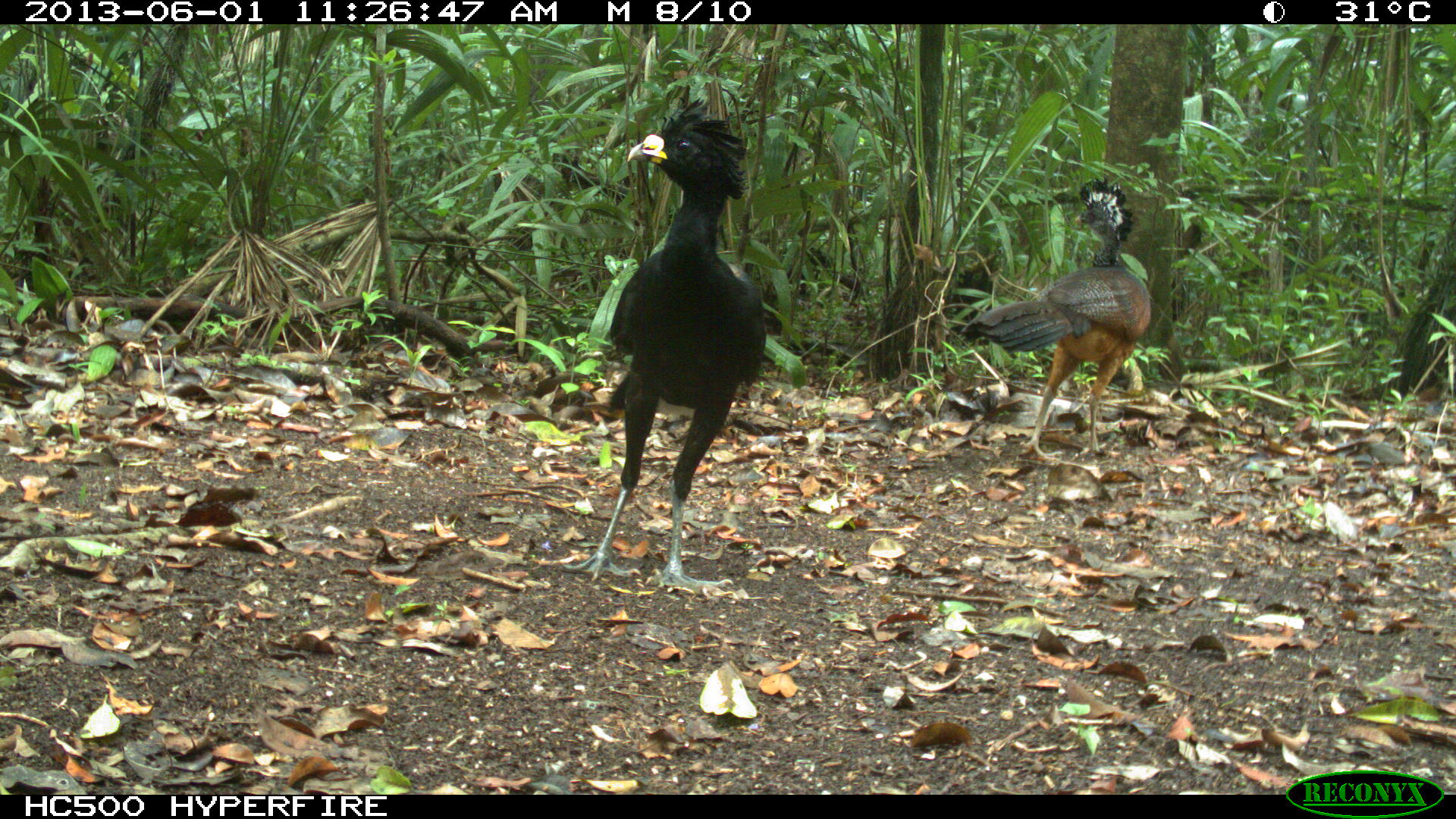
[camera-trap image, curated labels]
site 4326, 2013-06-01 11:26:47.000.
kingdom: Animalia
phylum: Chordata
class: Aves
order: Galliformes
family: Cracidae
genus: Crax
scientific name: Crax rubra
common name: great curassow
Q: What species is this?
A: Crax rubra (great curassow).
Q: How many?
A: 3.